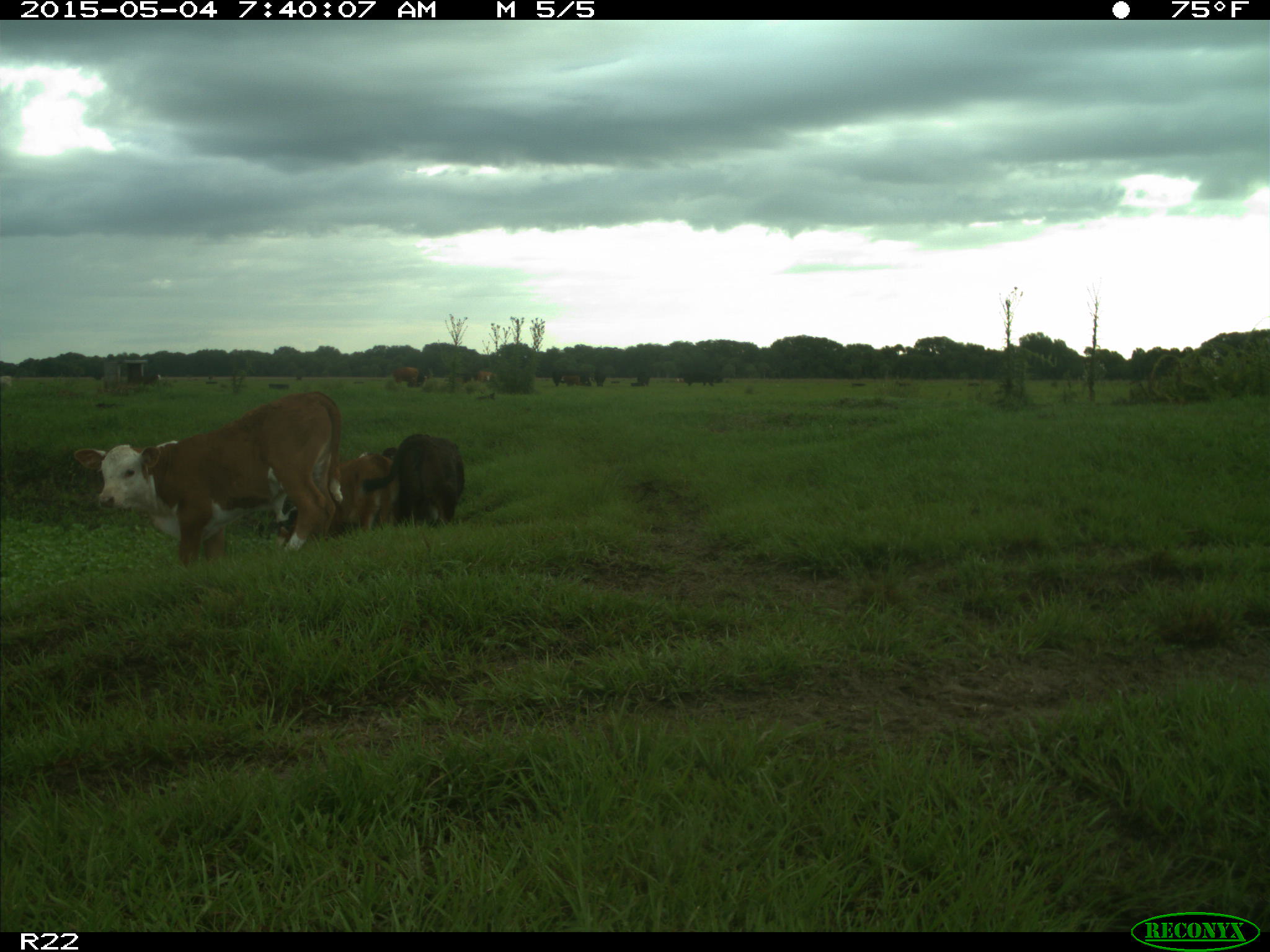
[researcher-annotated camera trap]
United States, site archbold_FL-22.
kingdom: Animalia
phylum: Chordata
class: Mammalia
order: Artiodactyla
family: Bovidae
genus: Bos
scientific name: Bos taurus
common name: domestic cow